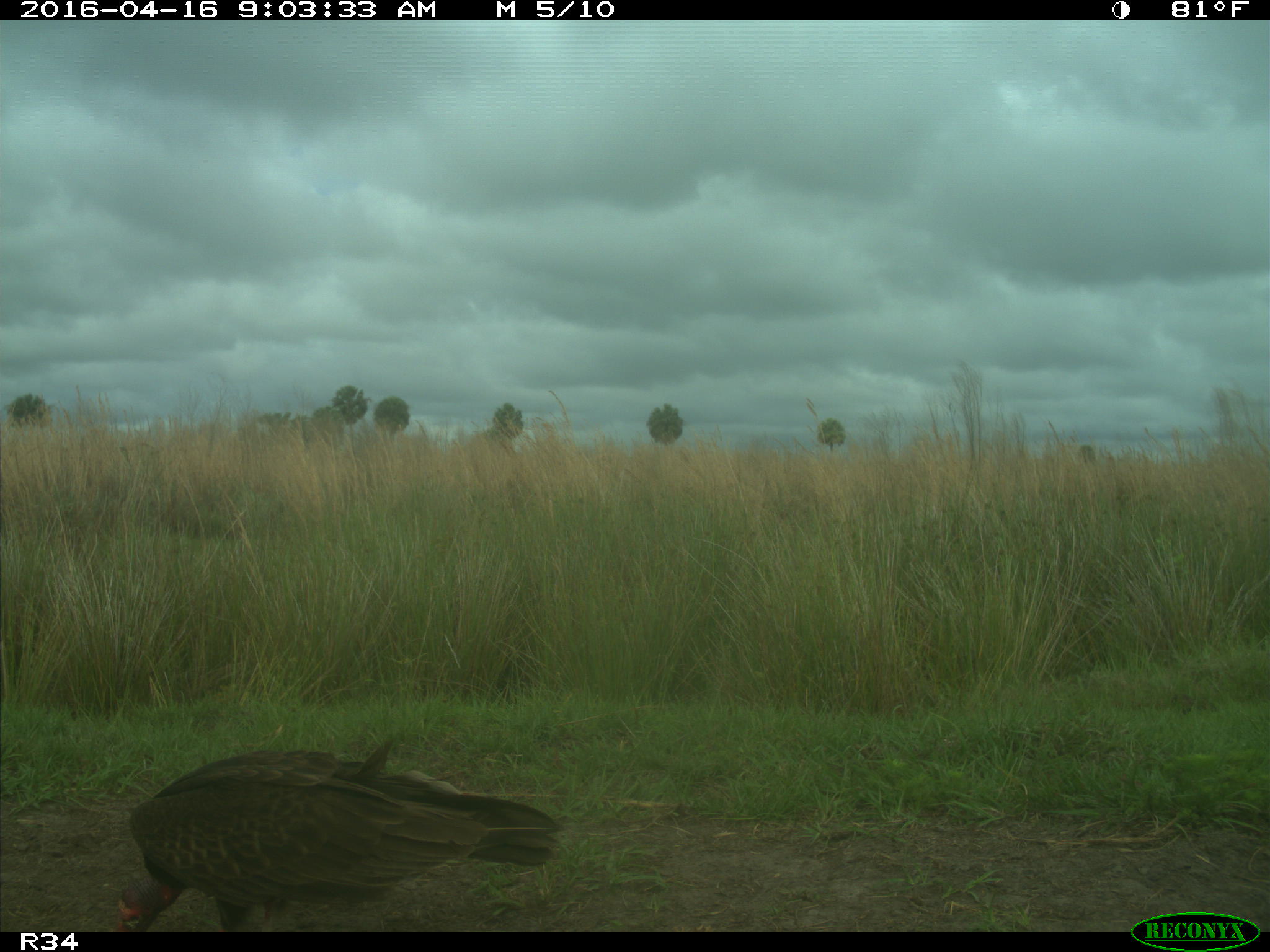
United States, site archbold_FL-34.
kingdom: Animalia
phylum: Chordata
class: Aves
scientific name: Aves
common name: birds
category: unidentified bird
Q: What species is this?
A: Unidentified bird (birds) (Aves).